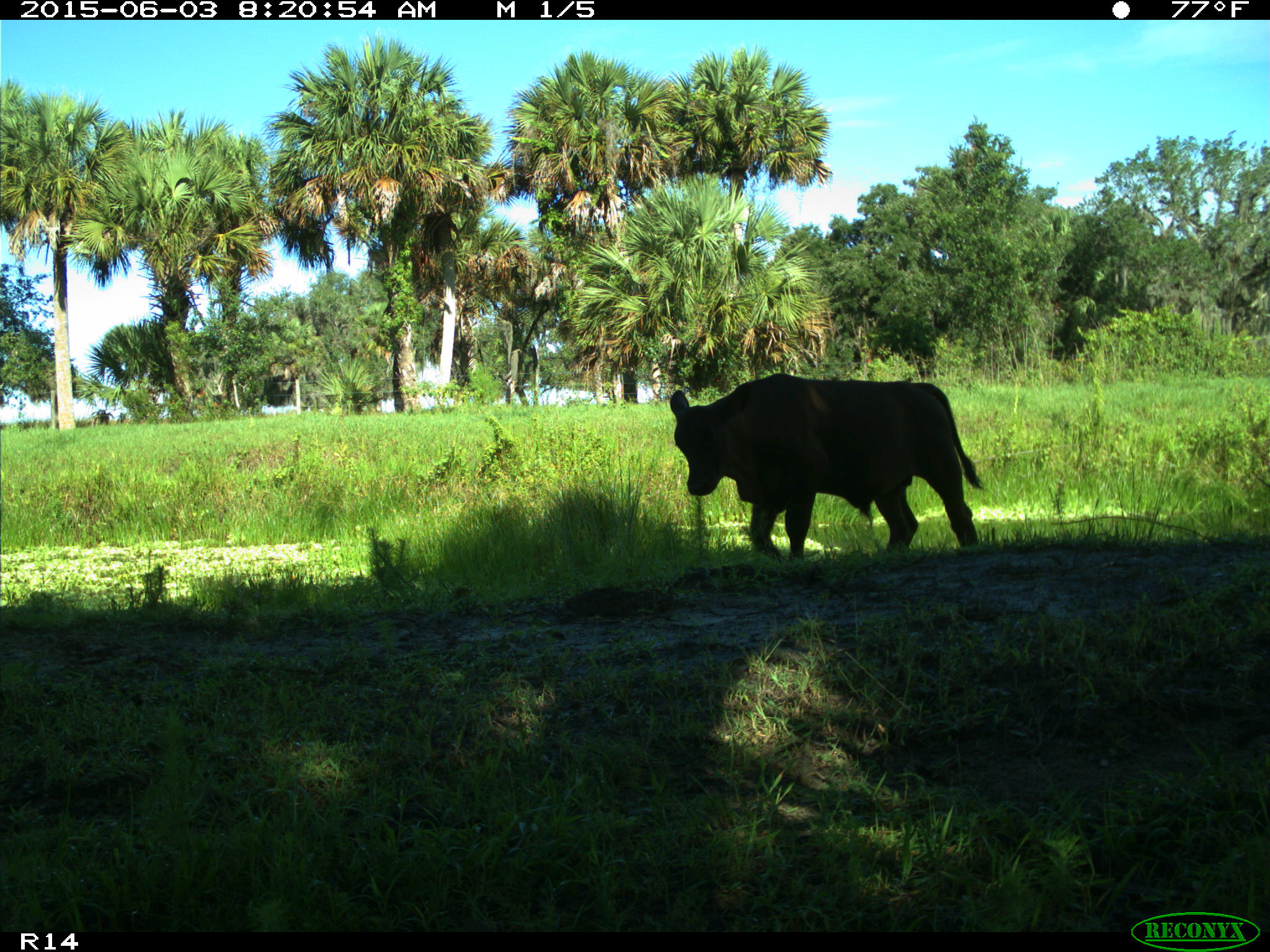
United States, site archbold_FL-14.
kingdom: Animalia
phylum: Chordata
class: Mammalia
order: Artiodactyla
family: Bovidae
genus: Bos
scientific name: Bos taurus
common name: domestic cow